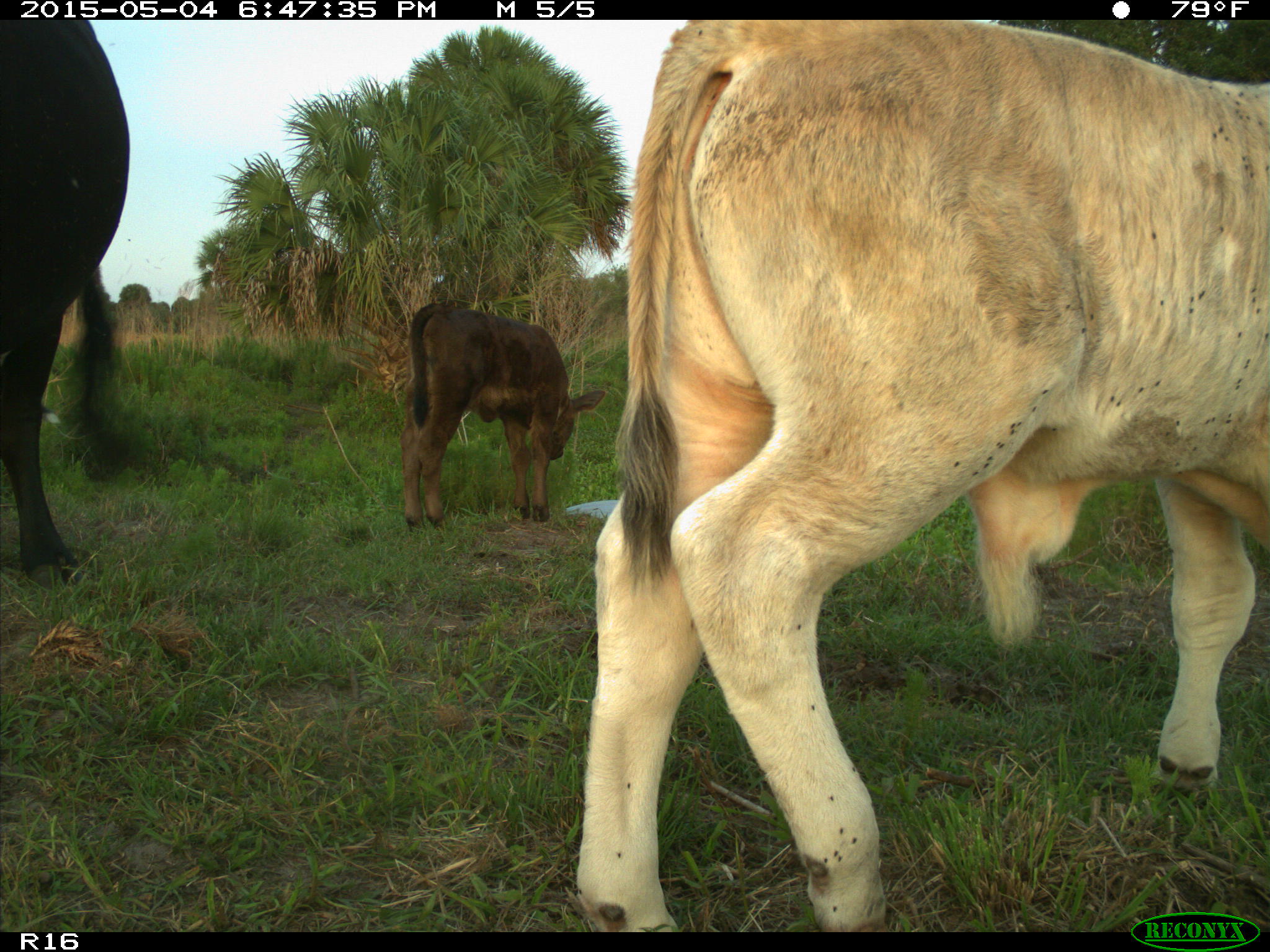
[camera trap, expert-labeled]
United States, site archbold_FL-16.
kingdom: Animalia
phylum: Chordata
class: Mammalia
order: Artiodactyla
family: Bovidae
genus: Bos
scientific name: Bos taurus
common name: domestic cow